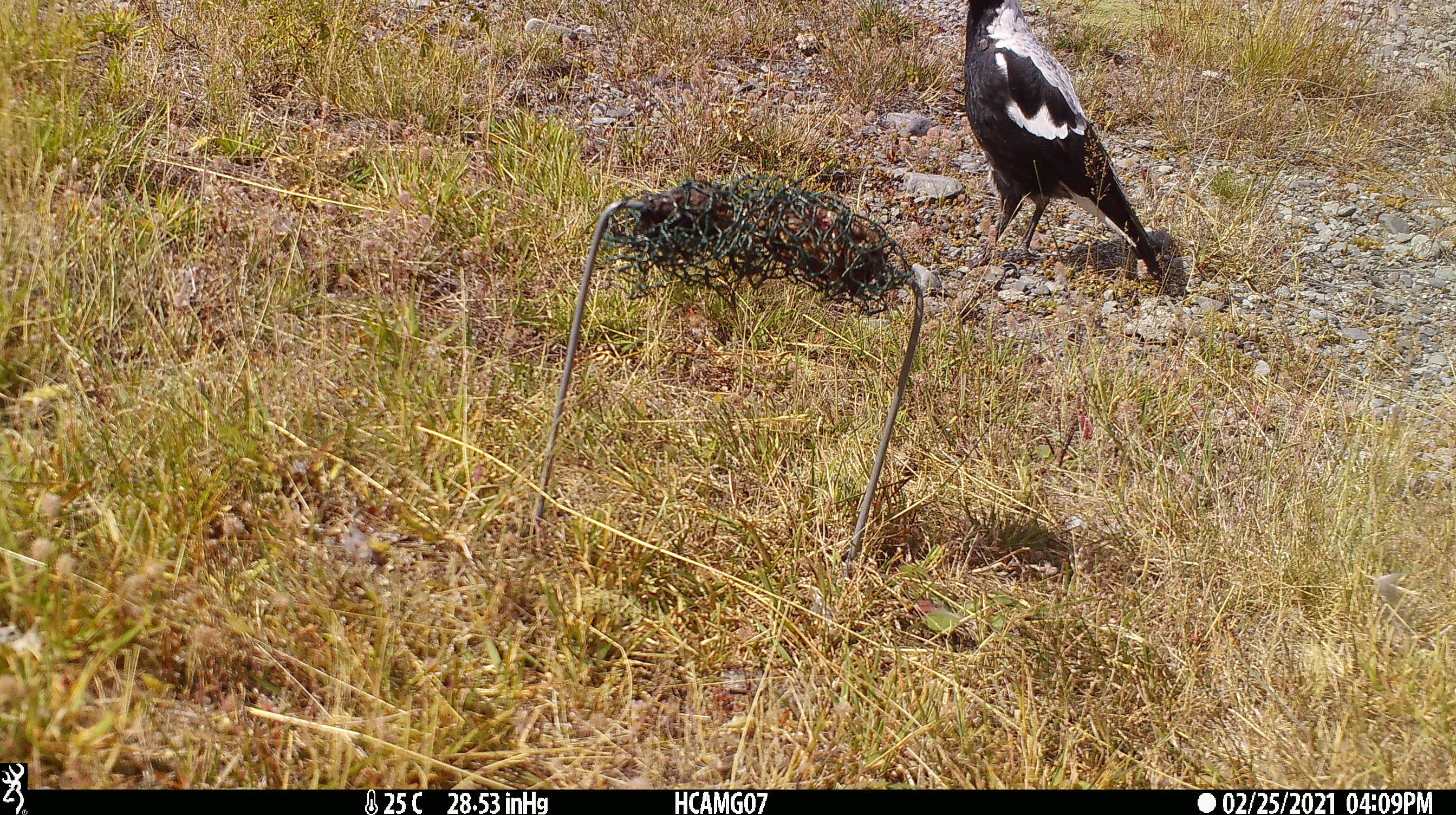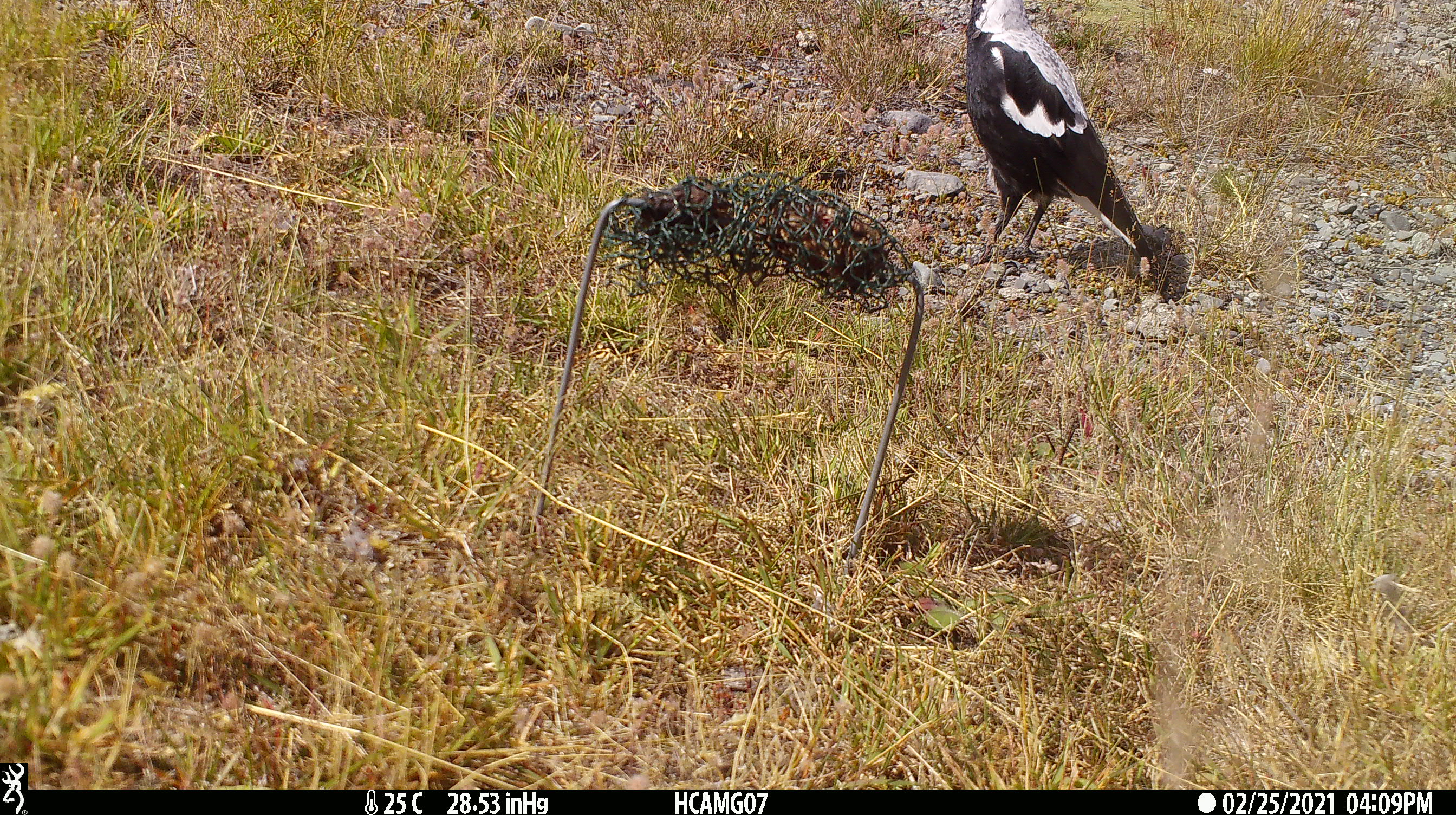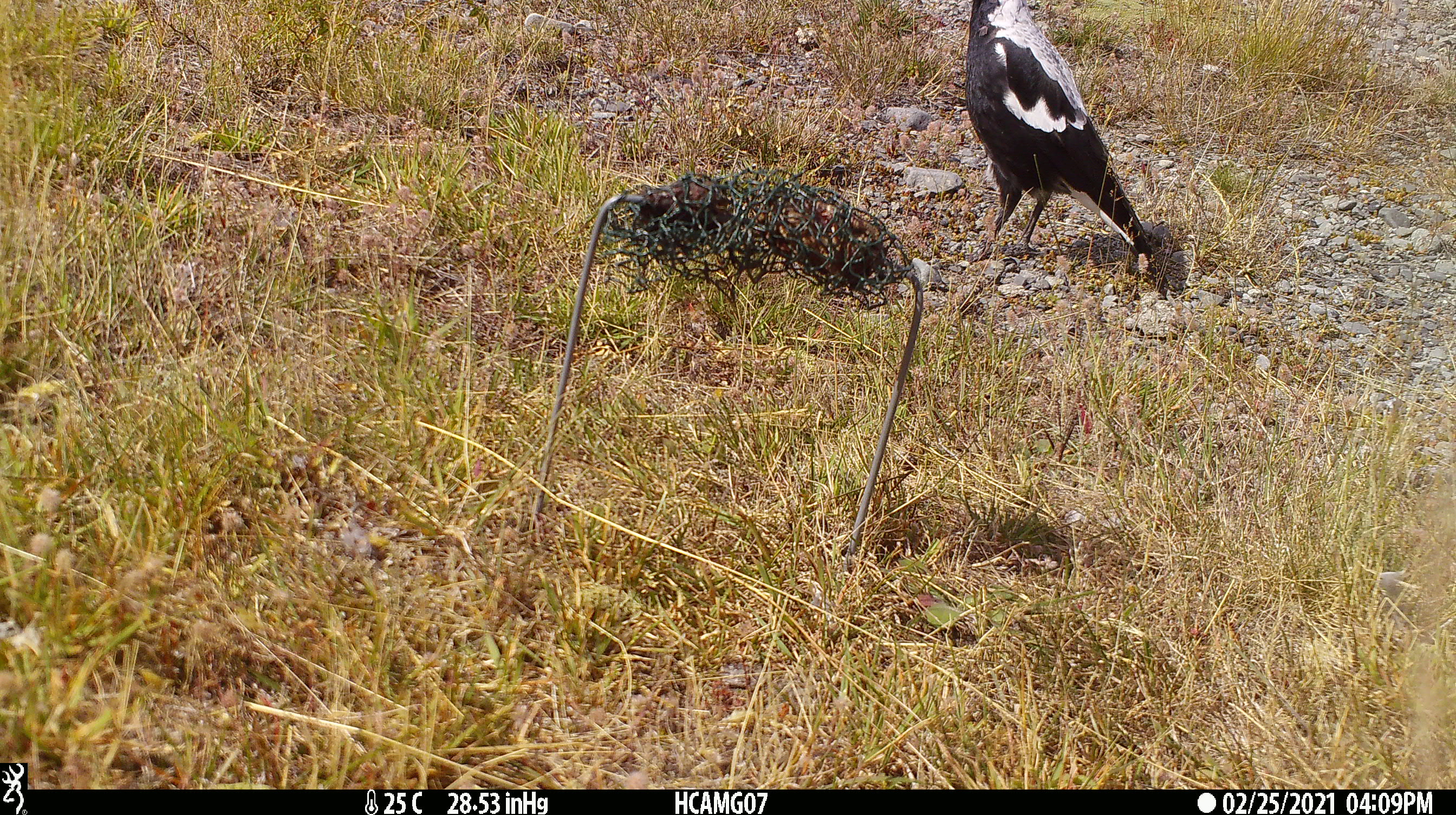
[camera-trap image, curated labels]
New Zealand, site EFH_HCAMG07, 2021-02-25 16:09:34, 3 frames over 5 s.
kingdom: Animalia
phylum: Chordata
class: Aves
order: Passeriformes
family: Artamidae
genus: Gymnorhina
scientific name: Gymnorhina tibicen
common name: australian magpie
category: magpie